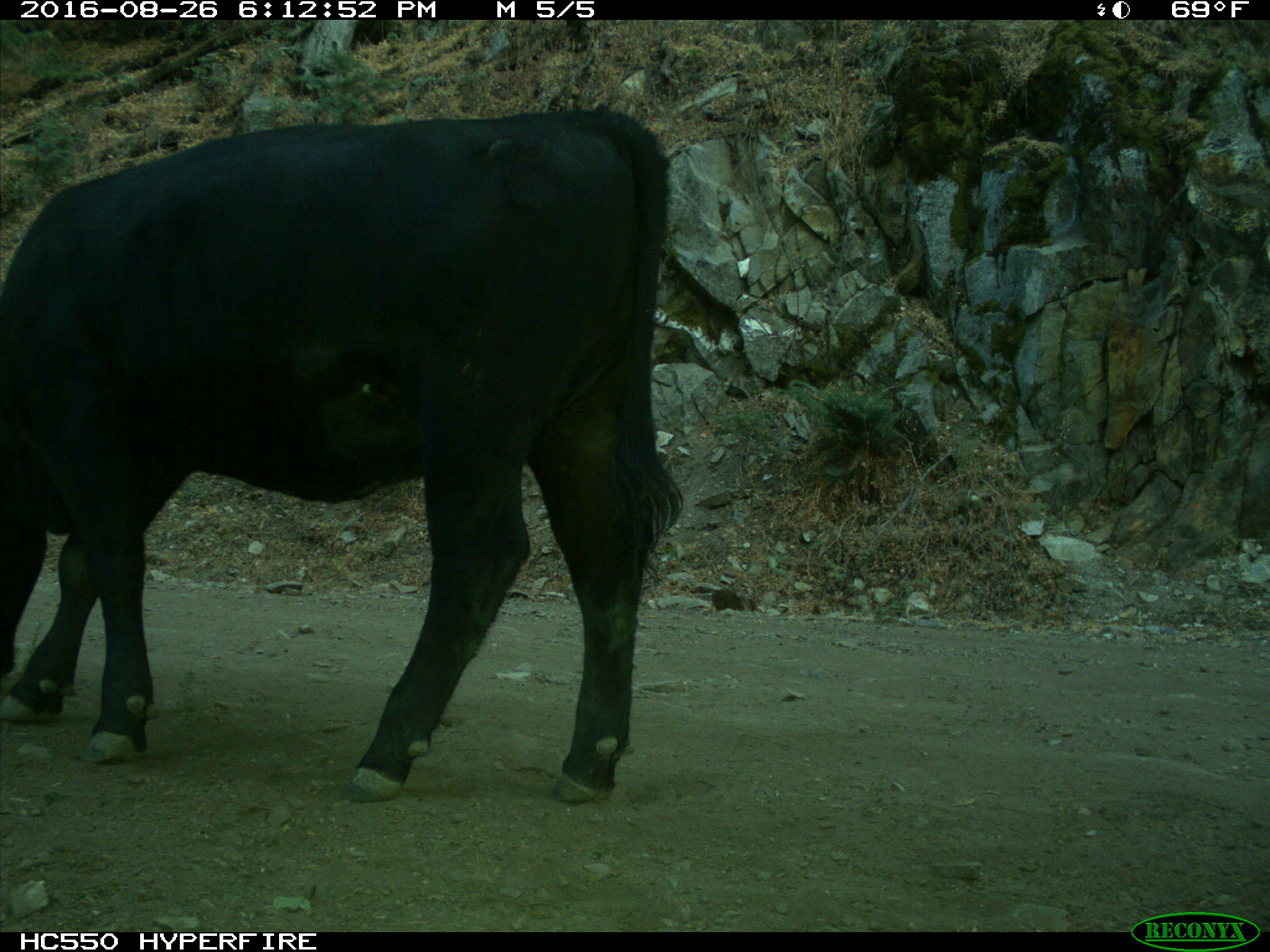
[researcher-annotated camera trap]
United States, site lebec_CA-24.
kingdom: Animalia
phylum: Chordata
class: Mammalia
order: Artiodactyla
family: Bovidae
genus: Bos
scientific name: Bos taurus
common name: domestic cow